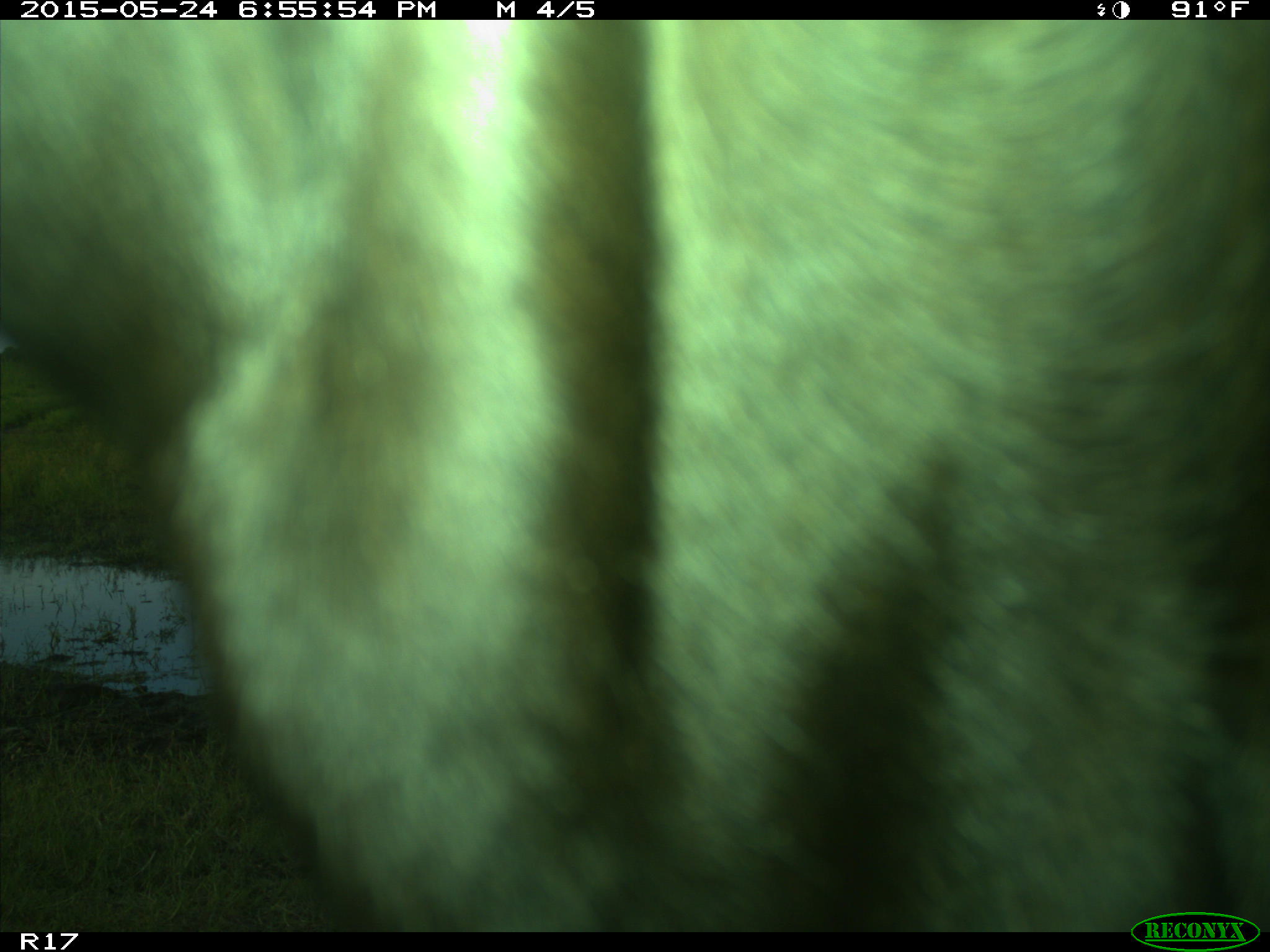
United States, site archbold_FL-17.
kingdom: Animalia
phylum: Chordata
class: Mammalia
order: Artiodactyla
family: Bovidae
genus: Bos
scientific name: Bos taurus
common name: domestic cow